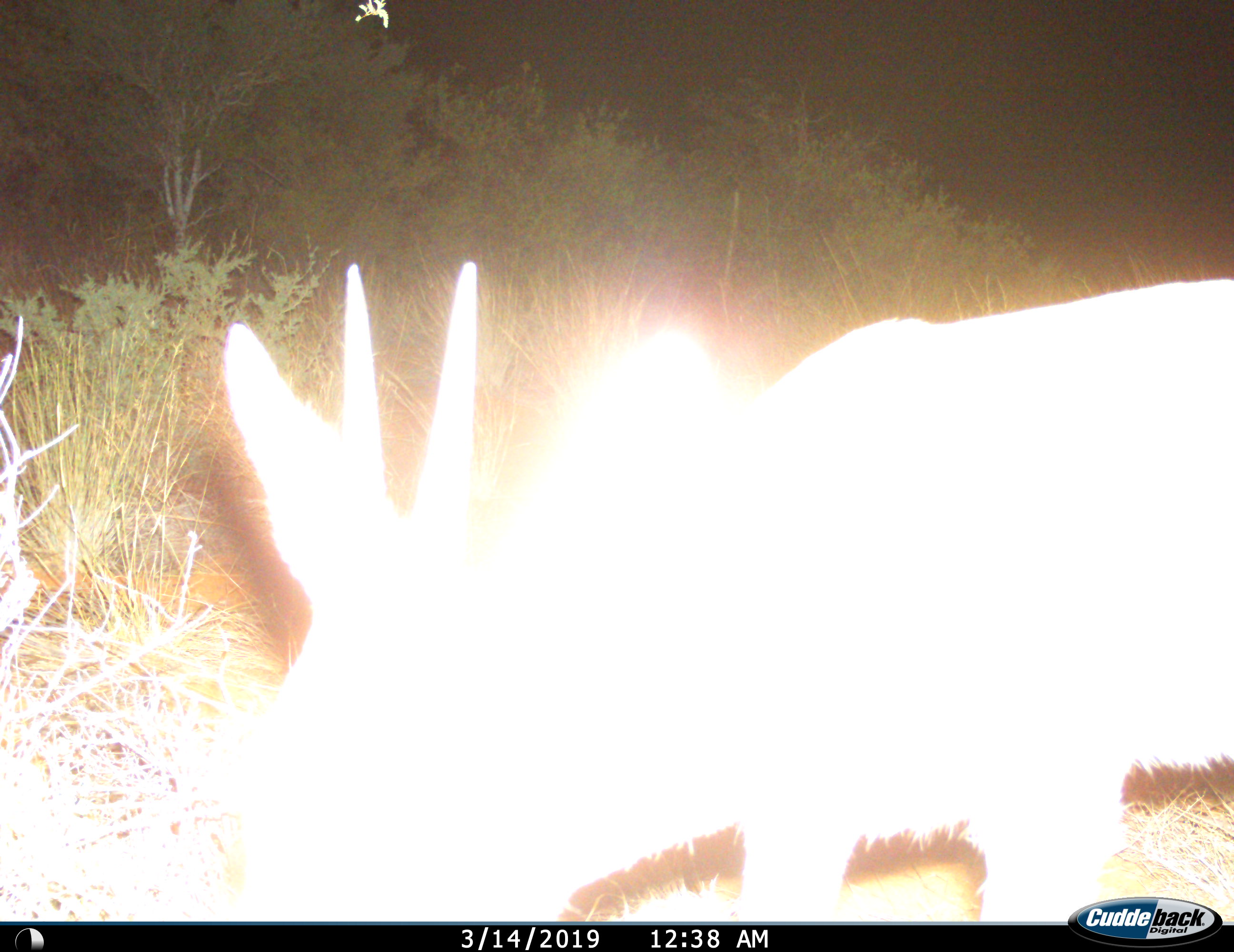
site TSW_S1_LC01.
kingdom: Animalia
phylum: Chordata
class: Mammalia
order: Artiodactyla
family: Bovidae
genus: Sylvicapra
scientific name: Sylvicapra grimmia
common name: common duiker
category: duikercommongrey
Duikercommongrey (common duiker) (Sylvicapra grimmia), count 1. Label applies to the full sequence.